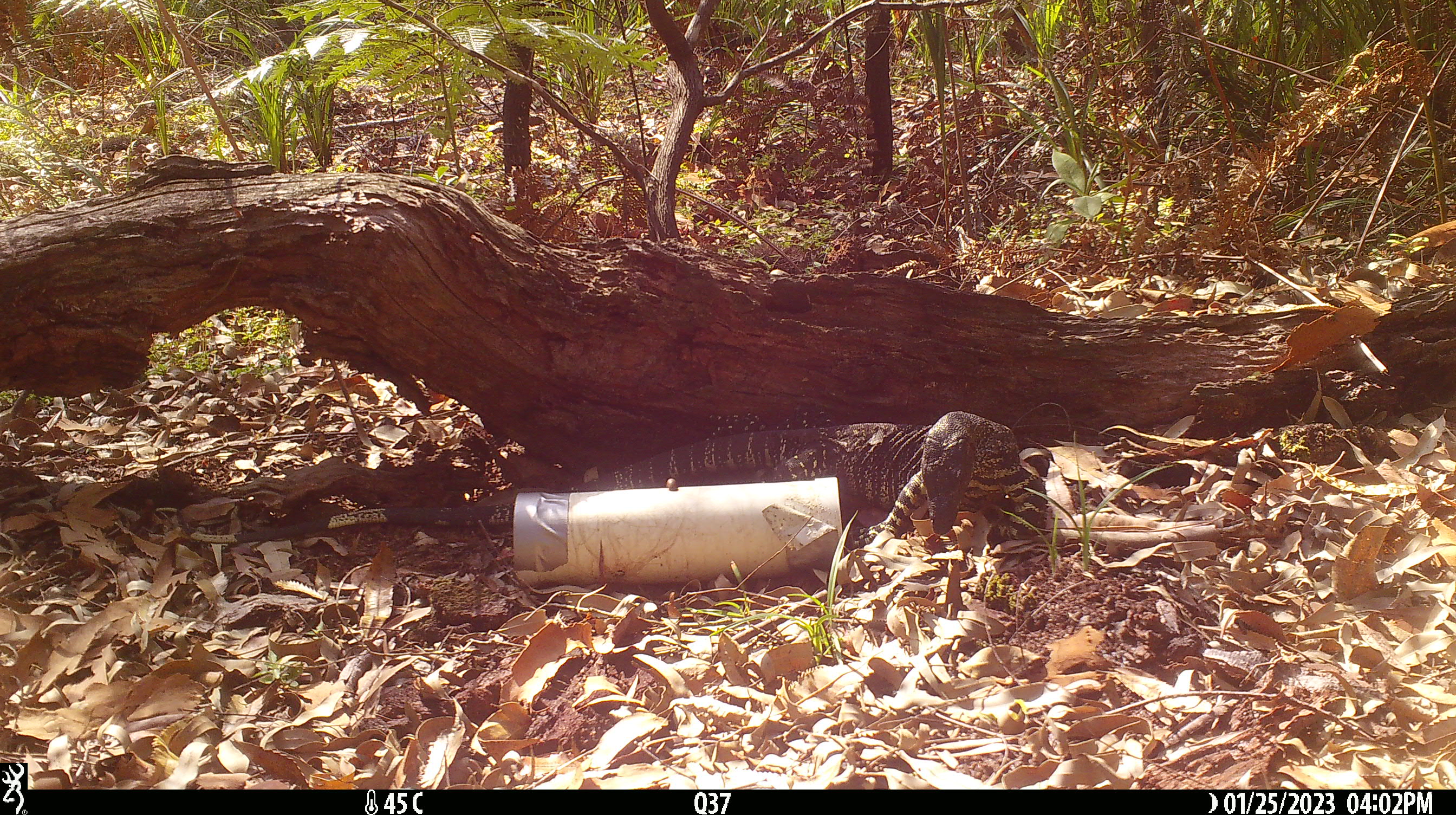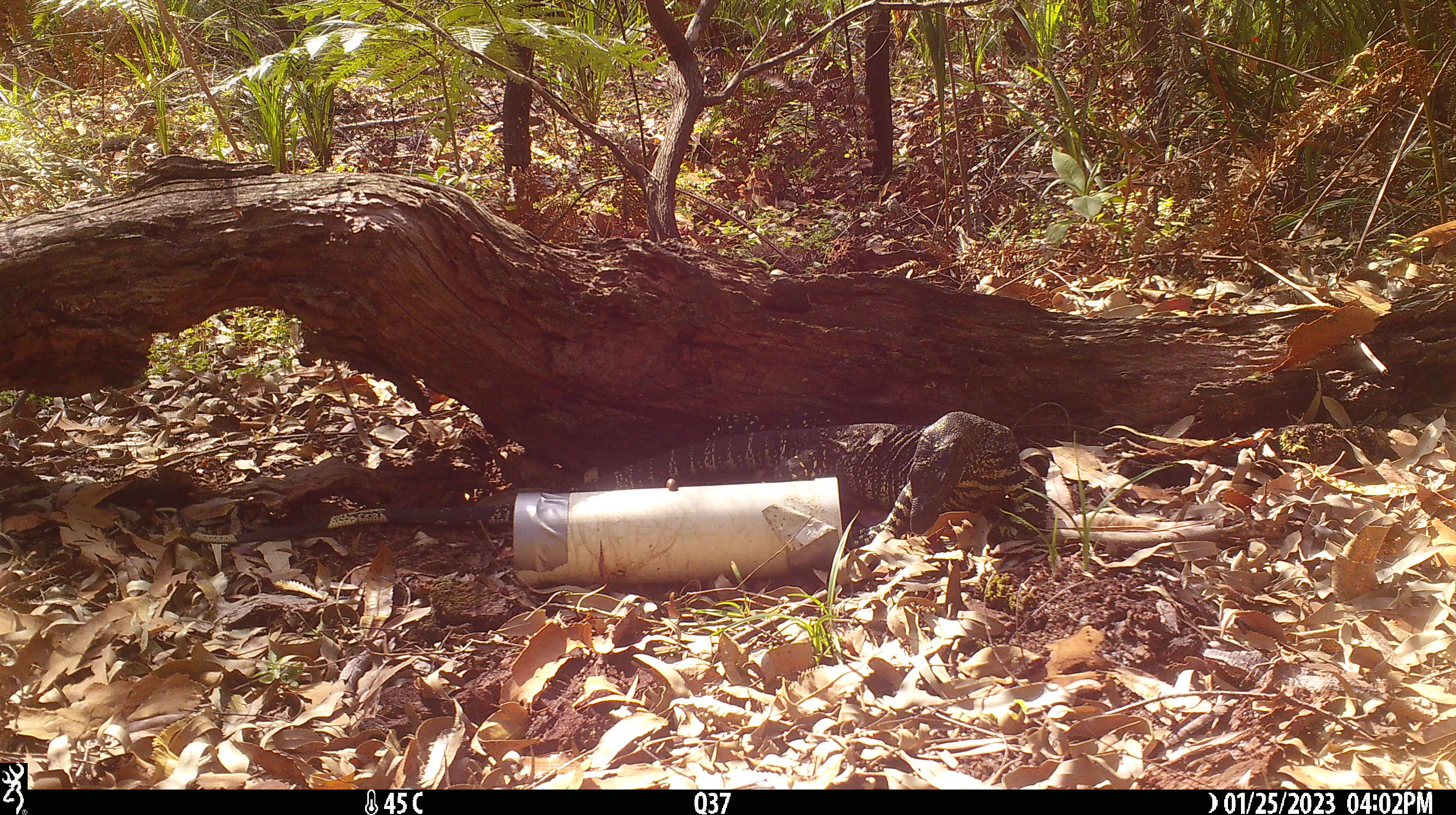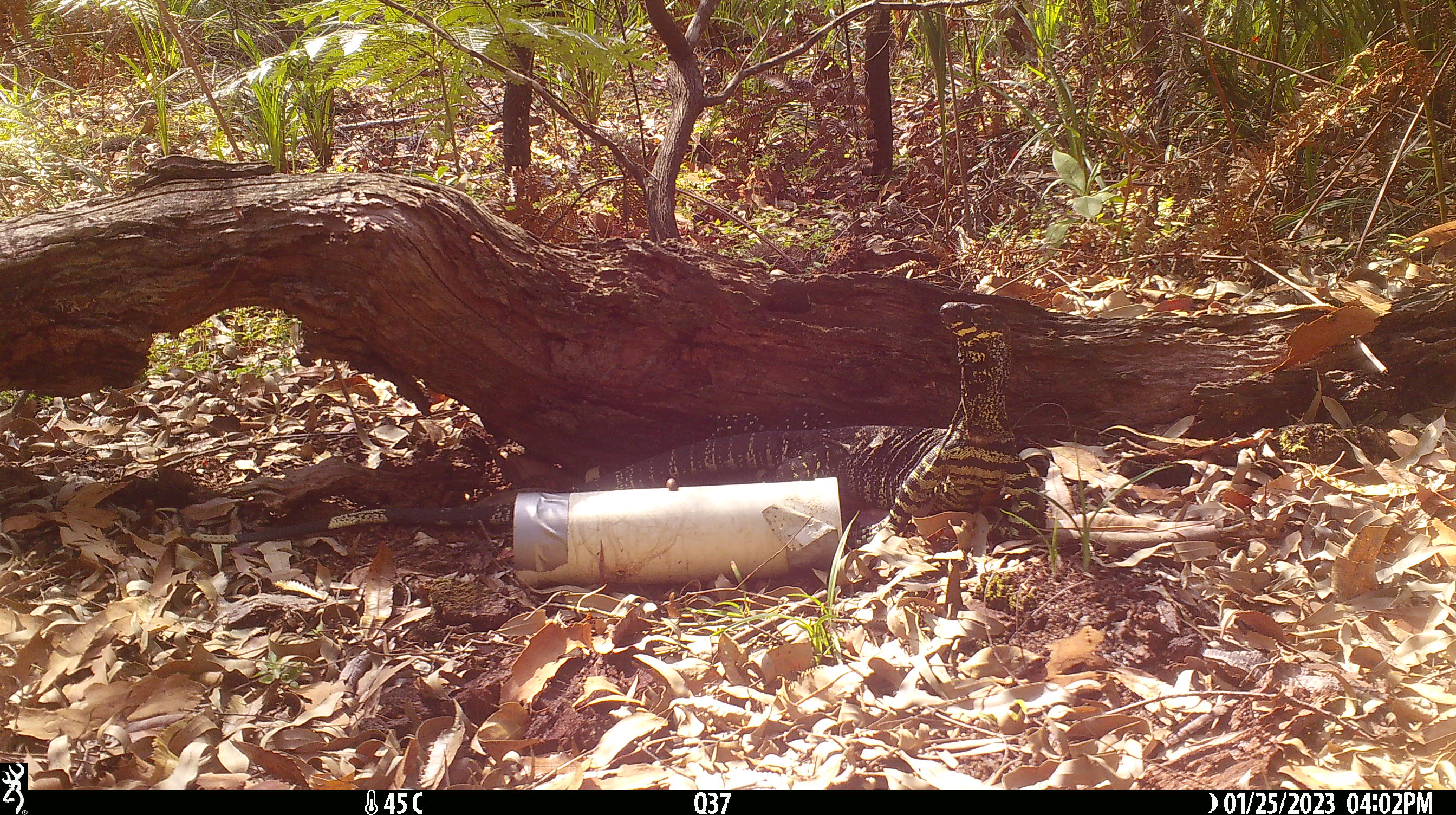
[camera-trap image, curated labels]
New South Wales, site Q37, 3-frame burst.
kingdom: Animalia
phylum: Chordata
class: Reptilia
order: Squamata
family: Varanidae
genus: Varanus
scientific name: Varanus varius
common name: lace monitor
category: goanna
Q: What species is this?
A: Goanna (lace monitor) (Varanus varius).